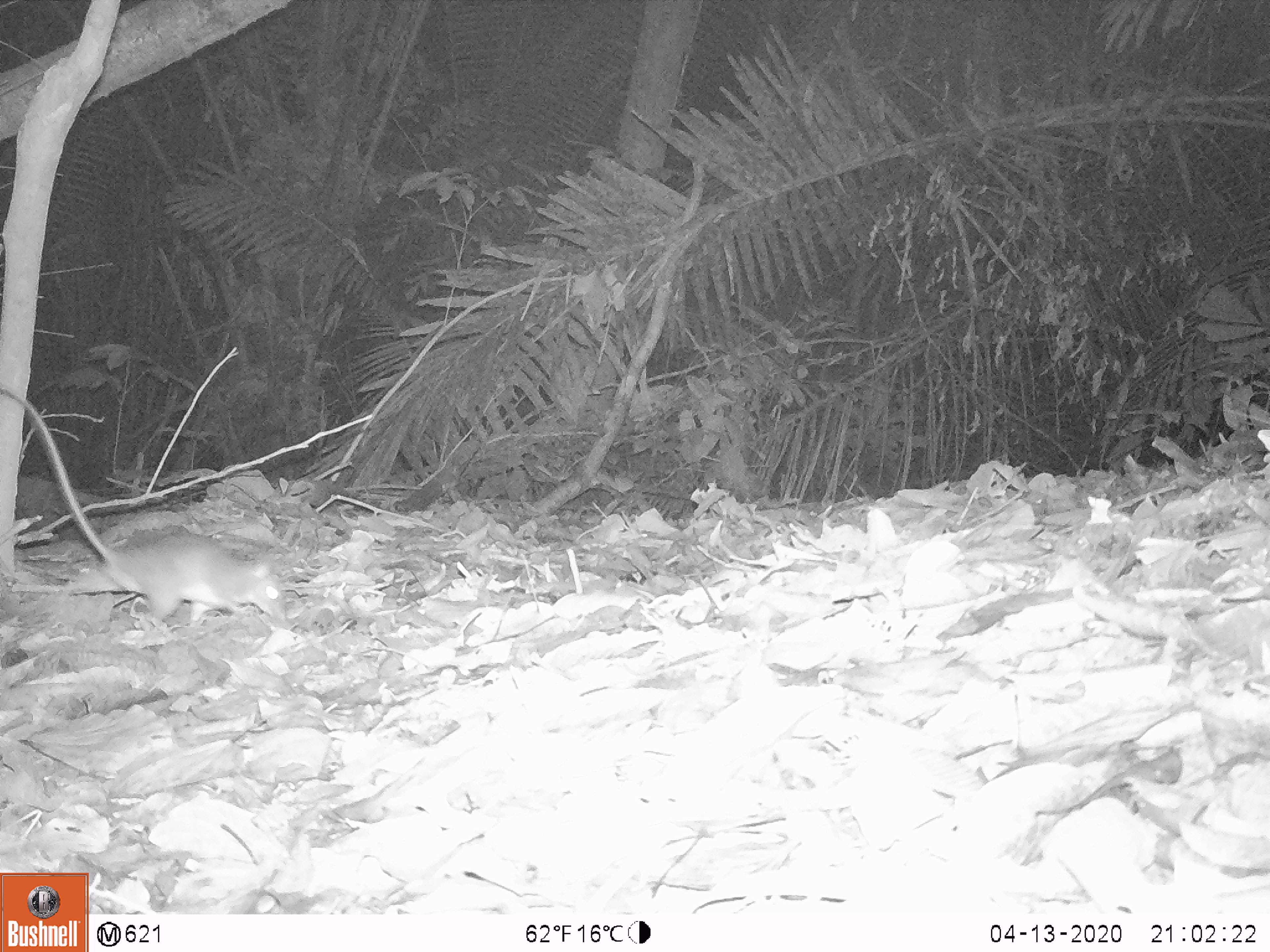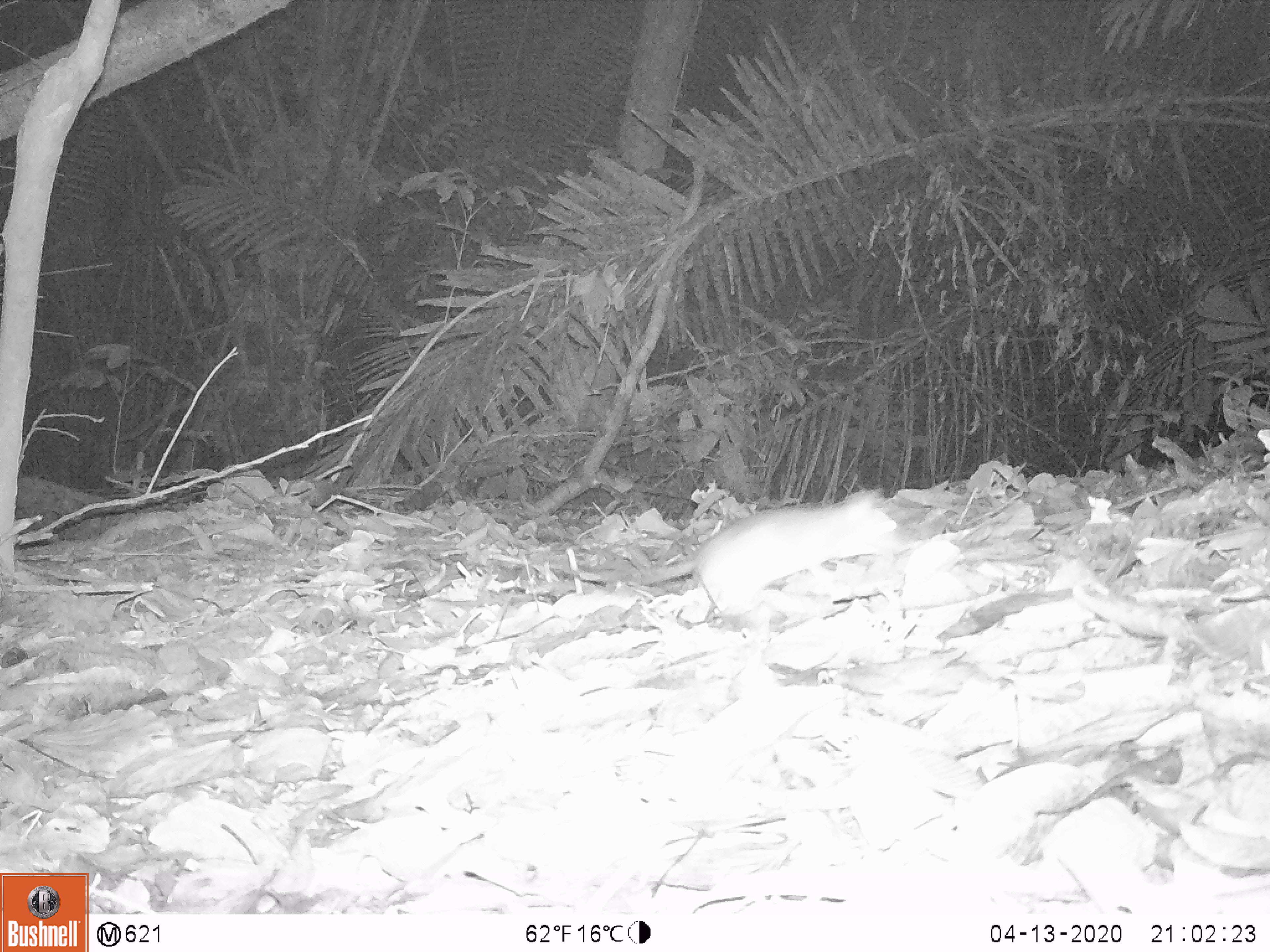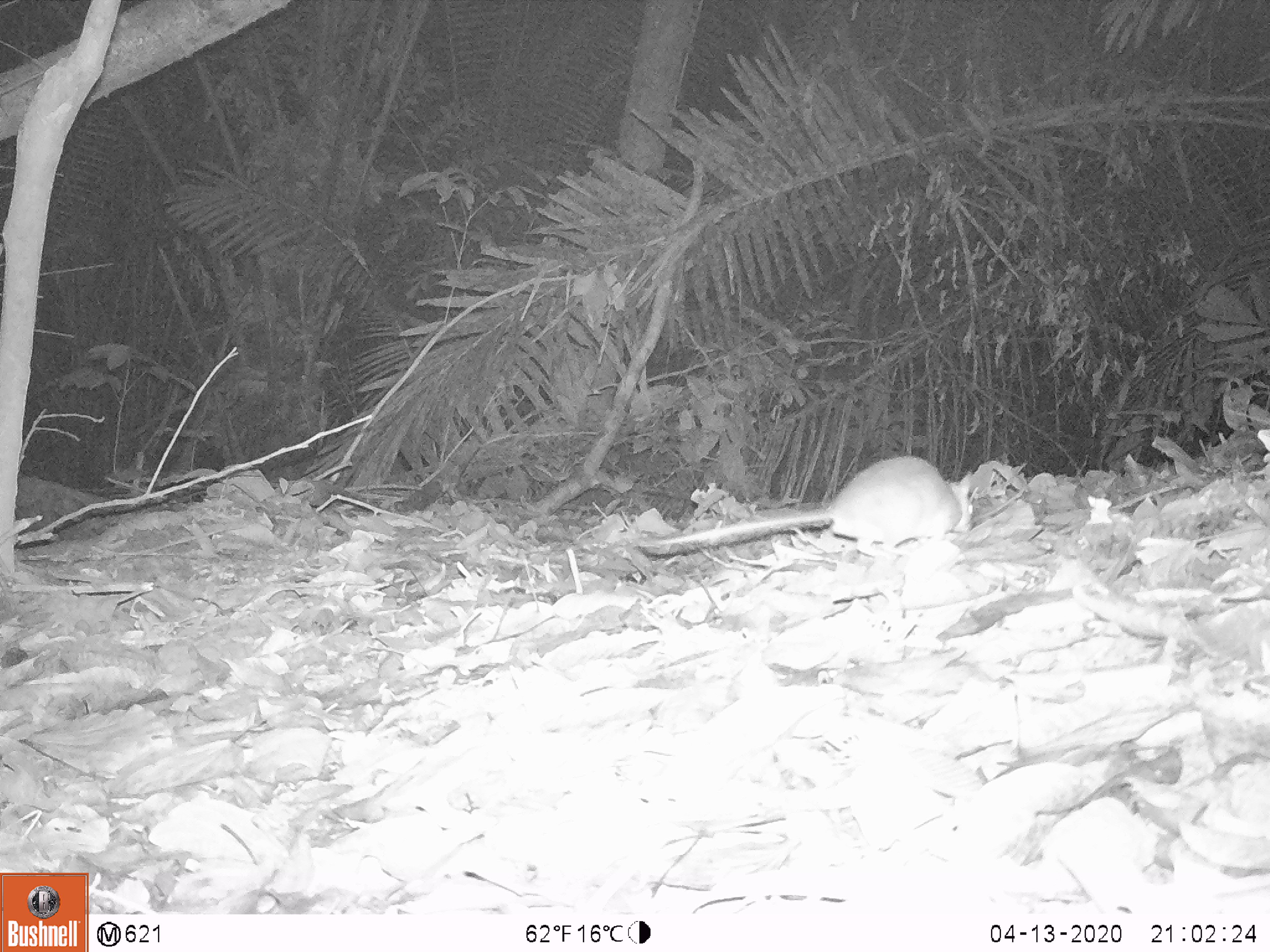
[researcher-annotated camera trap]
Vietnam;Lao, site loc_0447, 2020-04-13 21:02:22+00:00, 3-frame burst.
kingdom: Animalia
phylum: Chordata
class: Mammalia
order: Rodentia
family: Muridae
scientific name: Muridae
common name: old-world mice and rats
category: unidentified murid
Unidentified murid (old-world mice and rats) (Muridae). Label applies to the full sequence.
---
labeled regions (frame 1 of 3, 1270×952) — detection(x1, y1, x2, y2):
unidentified murid: detection(0, 383, 290, 632)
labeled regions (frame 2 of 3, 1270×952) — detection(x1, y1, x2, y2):
unidentified murid: detection(602, 482, 899, 622)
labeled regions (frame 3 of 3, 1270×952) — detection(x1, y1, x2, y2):
unidentified murid: detection(636, 451, 979, 551)